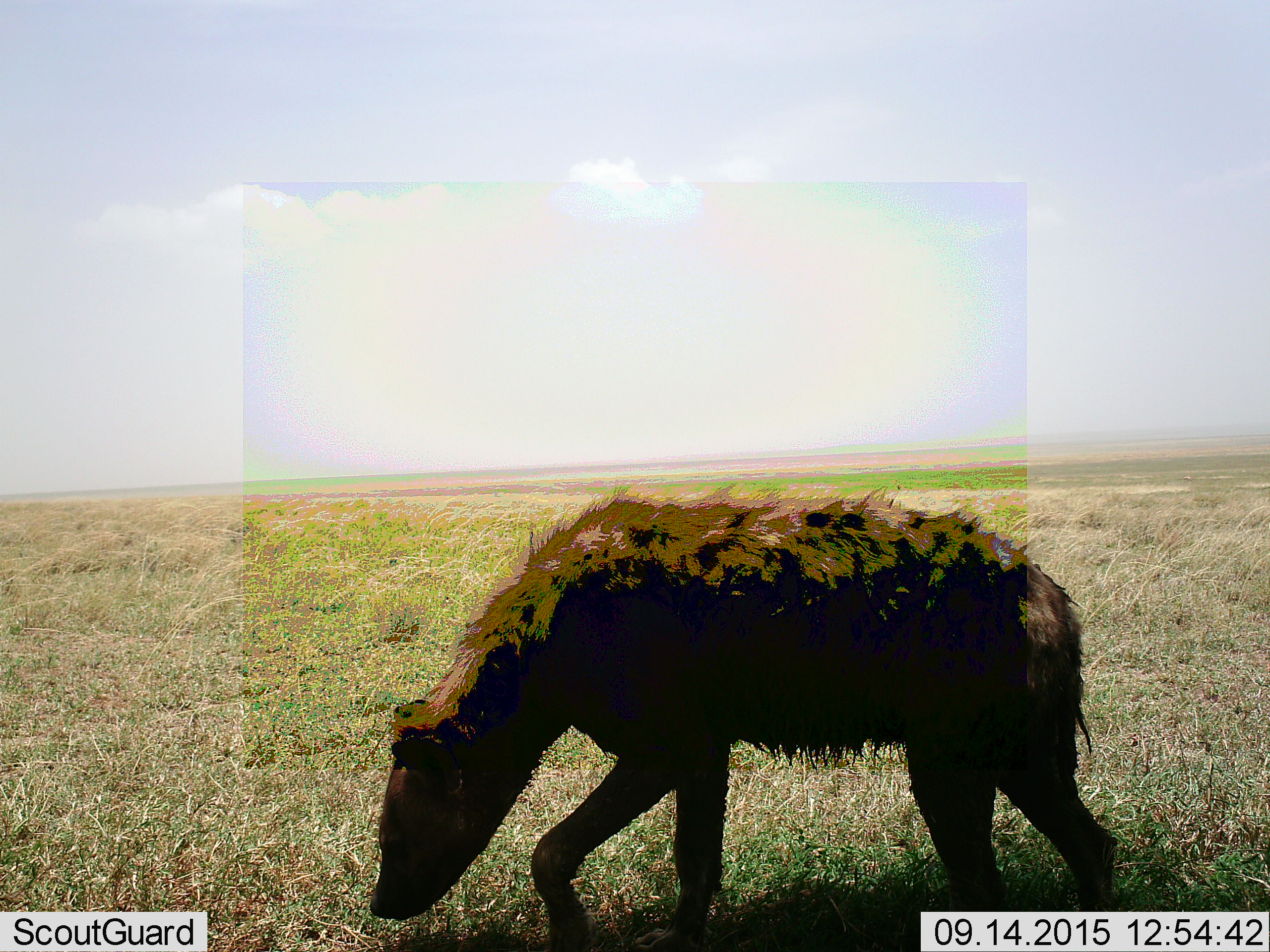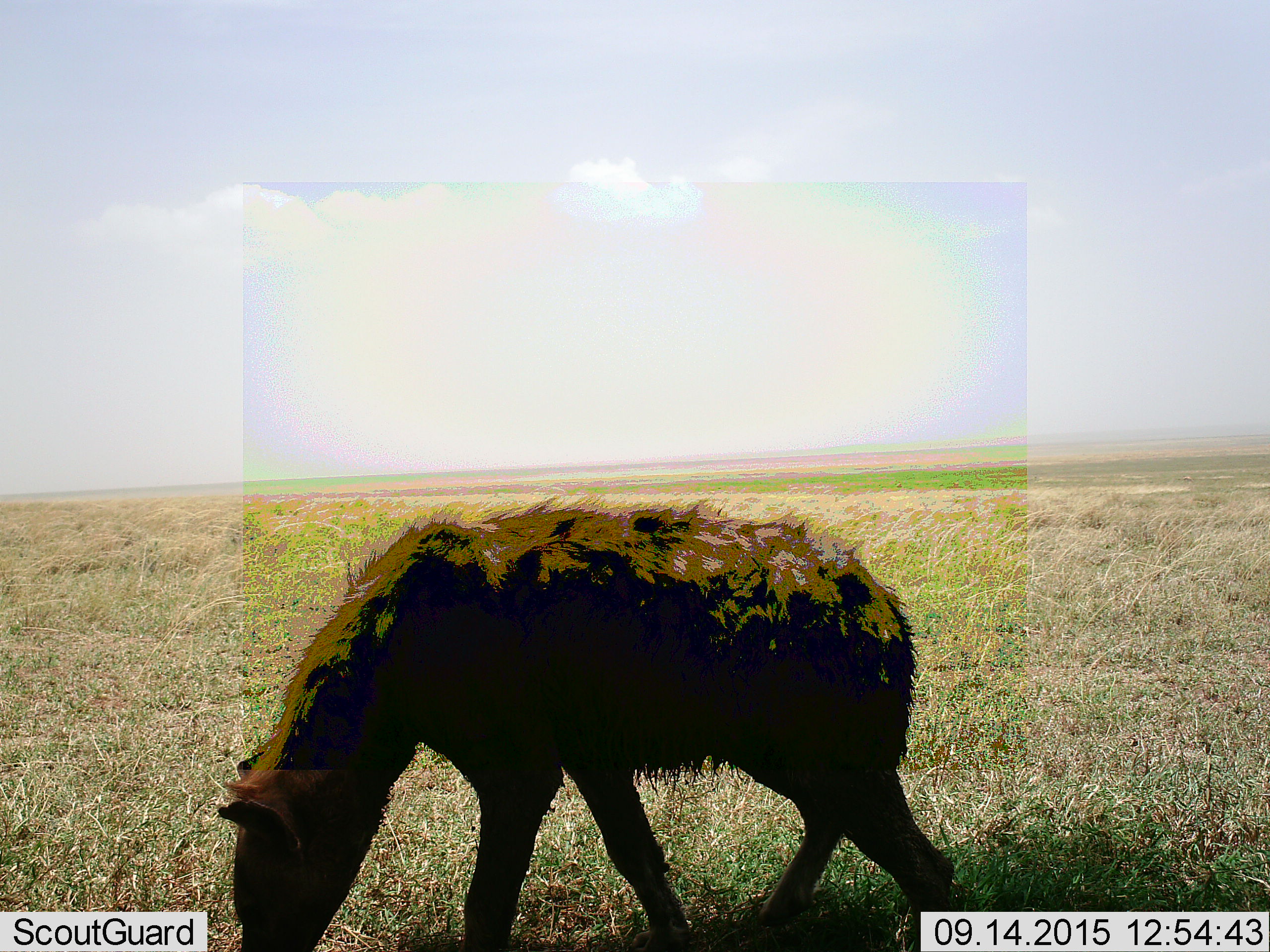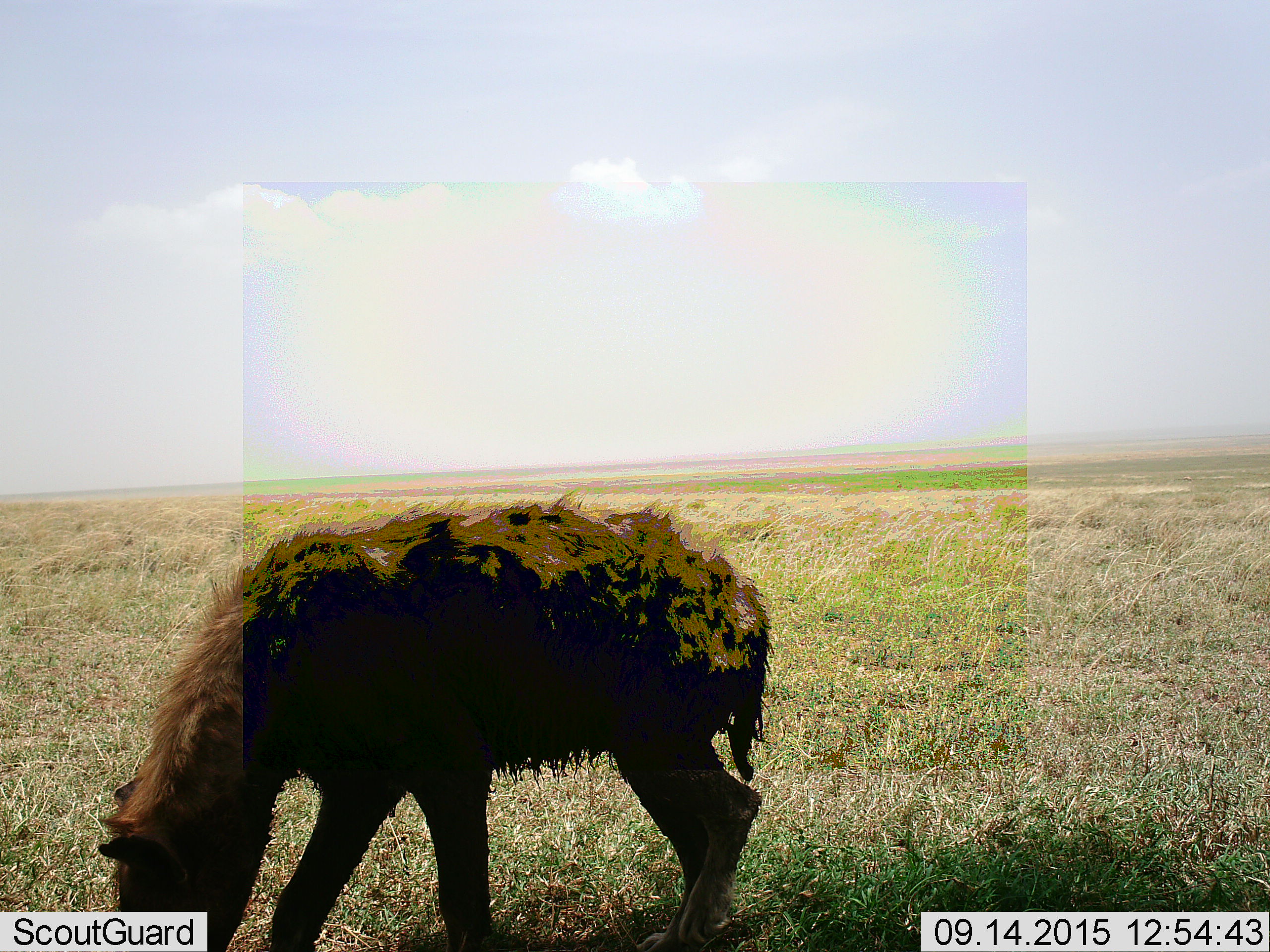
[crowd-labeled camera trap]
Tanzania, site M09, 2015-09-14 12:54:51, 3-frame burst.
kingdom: Animalia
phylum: Chordata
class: Mammalia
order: Carnivora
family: Hyaenidae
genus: Crocuta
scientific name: Crocuta crocuta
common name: spotted hyena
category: hyenaspotted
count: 1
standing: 29%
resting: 0%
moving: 71%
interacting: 0%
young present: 0%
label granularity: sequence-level